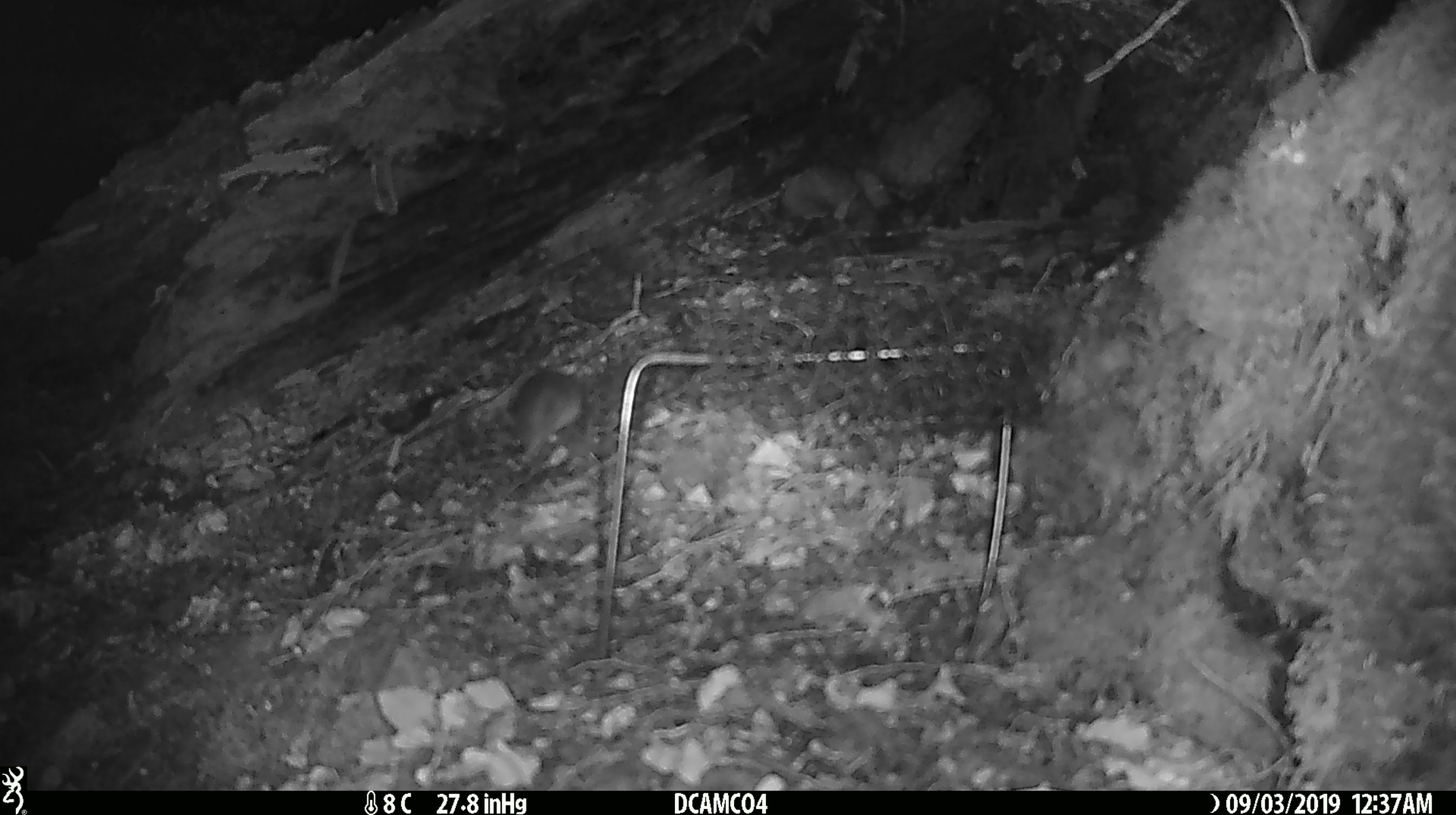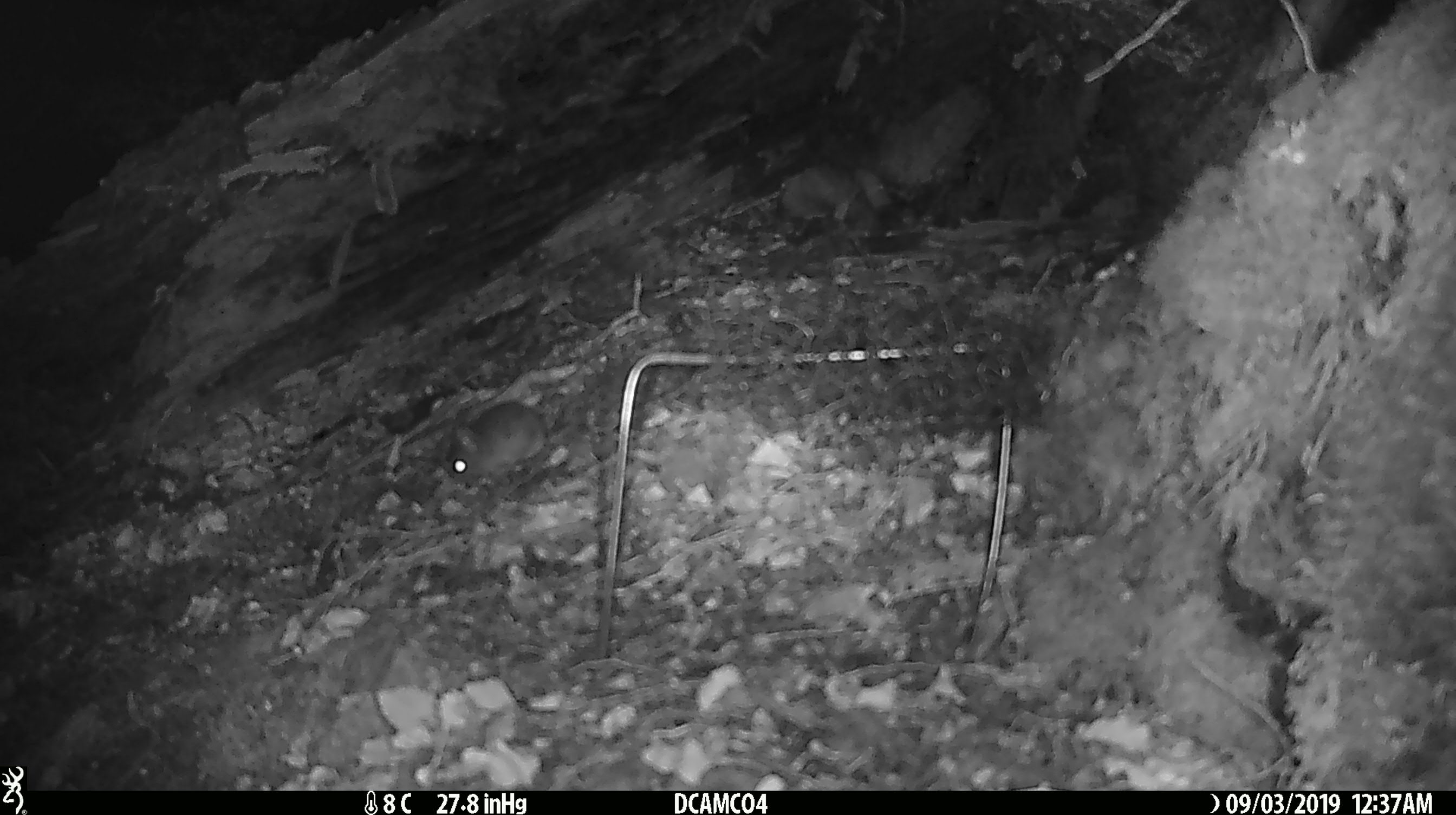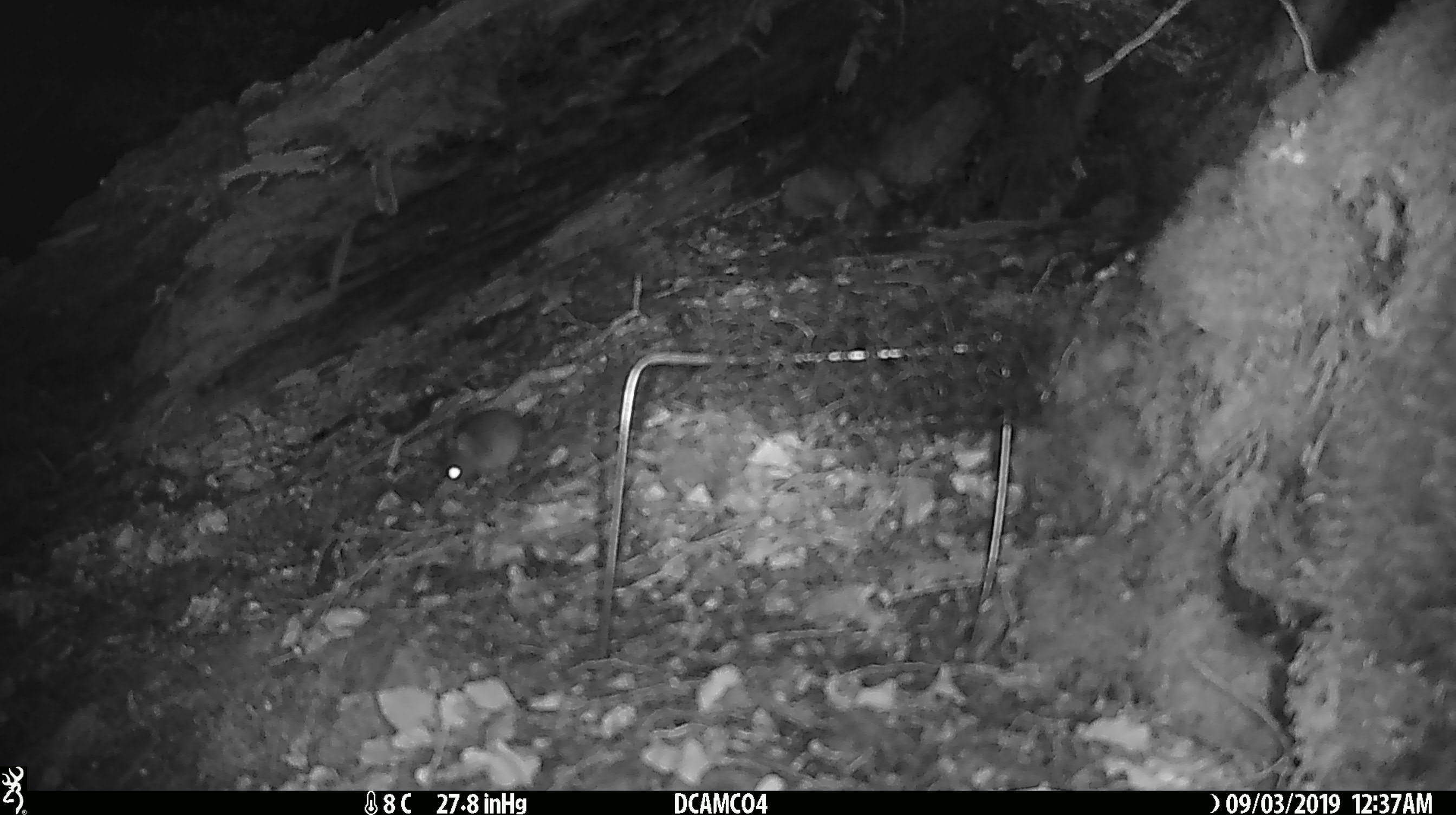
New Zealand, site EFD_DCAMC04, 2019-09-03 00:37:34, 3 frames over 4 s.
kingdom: Animalia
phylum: Chordata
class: Mammalia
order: Rodentia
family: Muridae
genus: Mus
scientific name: Mus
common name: mouse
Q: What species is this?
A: Mouse (Mus).